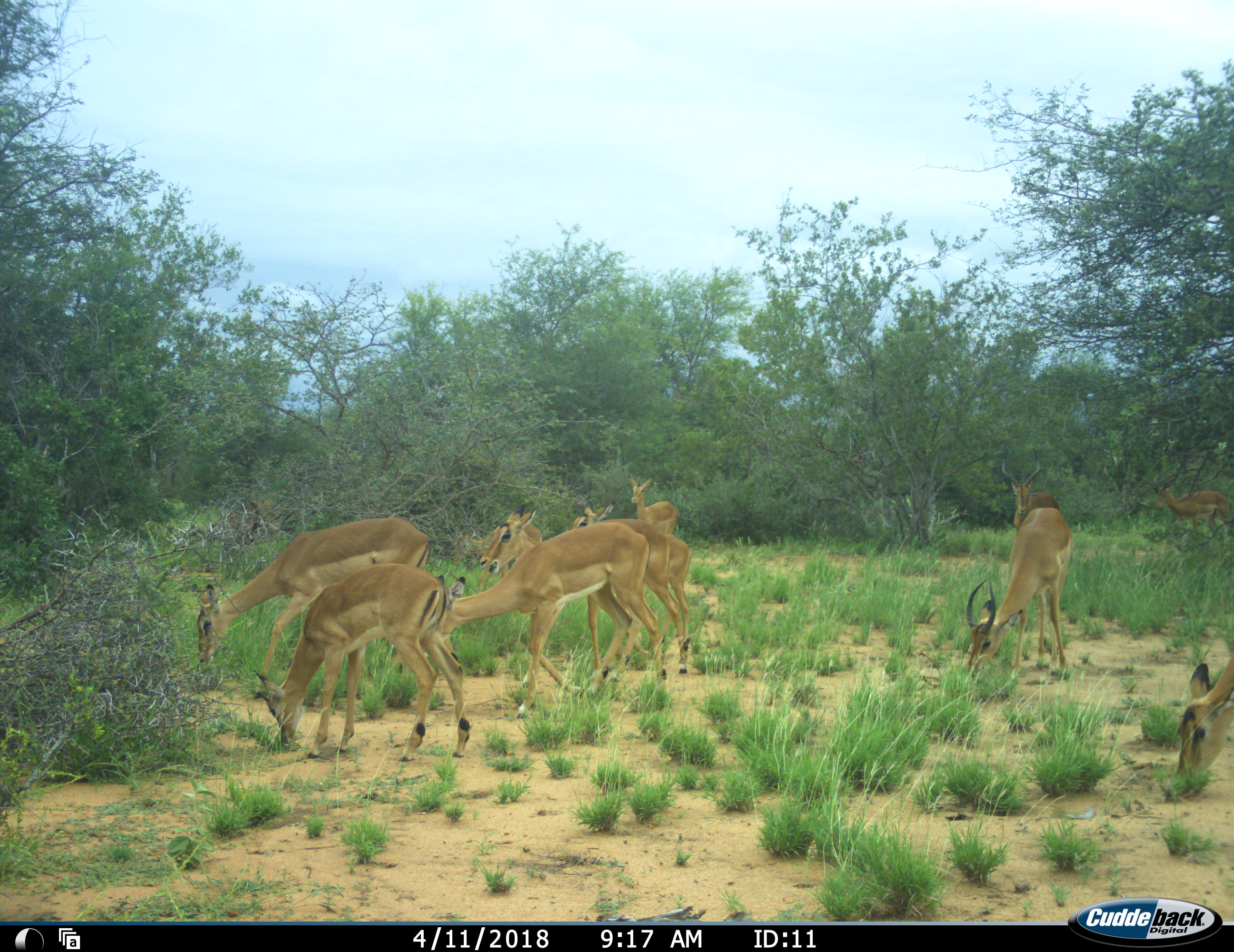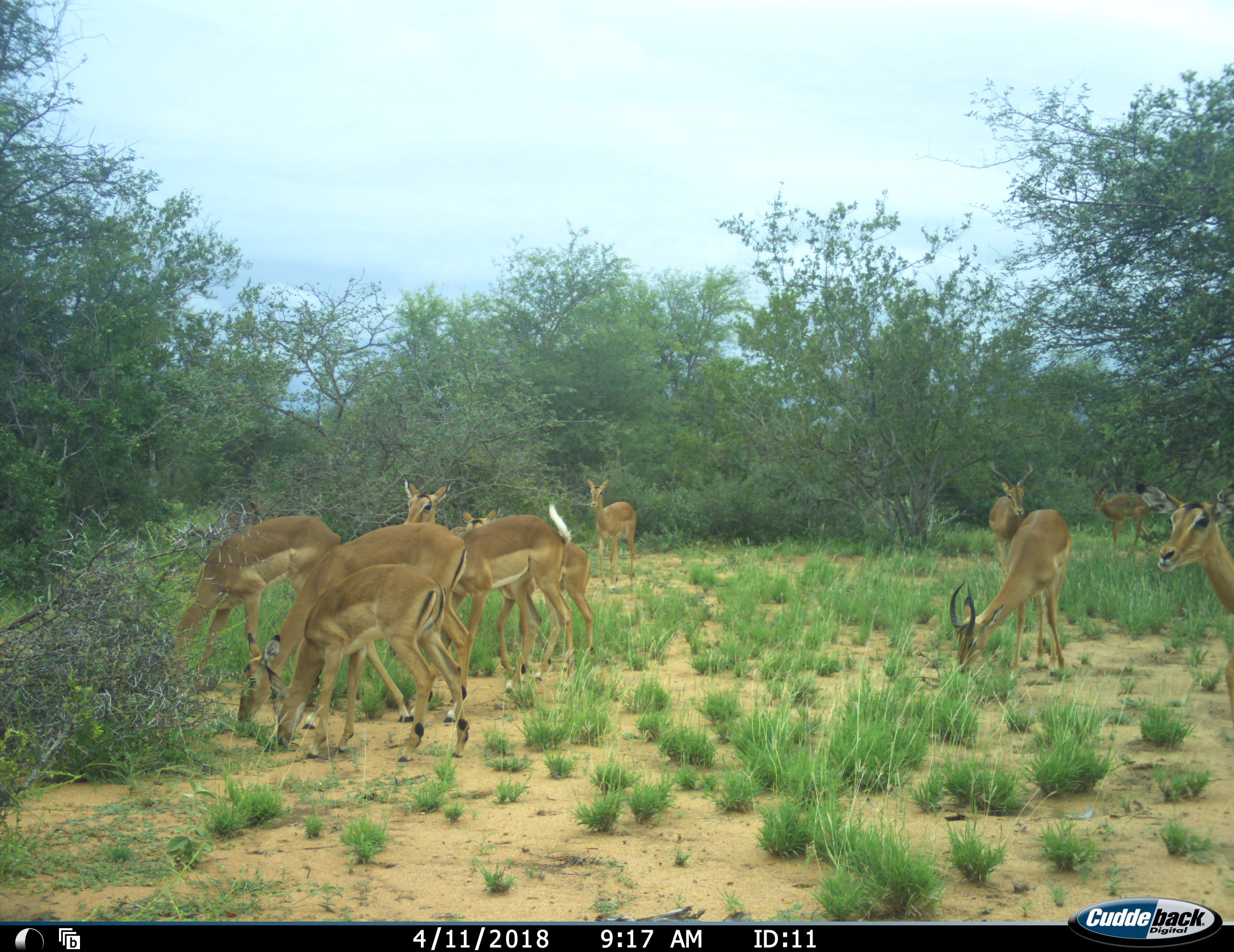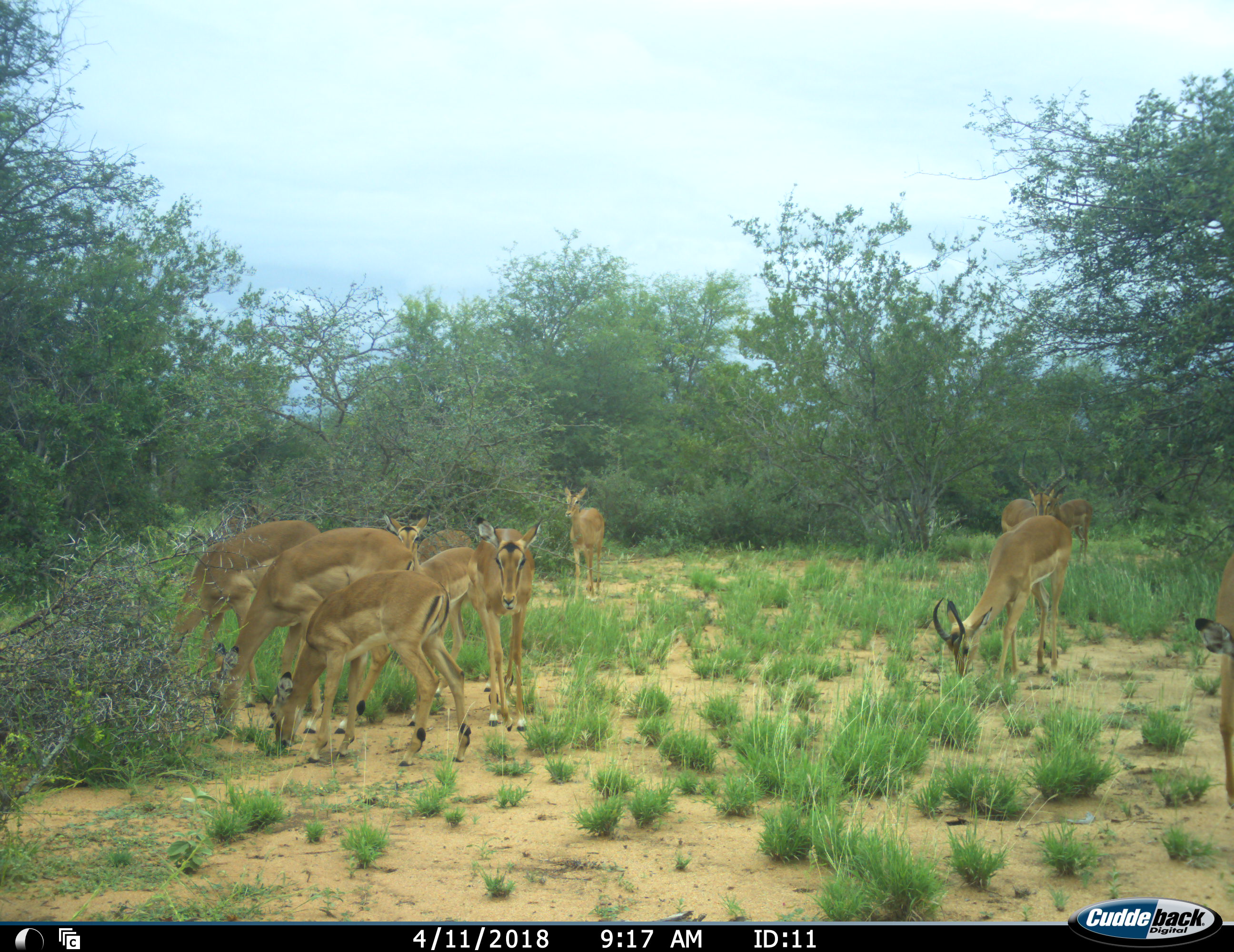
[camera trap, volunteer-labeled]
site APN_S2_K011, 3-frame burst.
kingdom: Animalia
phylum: Chordata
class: Mammalia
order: Artiodactyla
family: Bovidae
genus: Aepyceros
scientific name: Aepyceros melampus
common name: impala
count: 11-50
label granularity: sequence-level